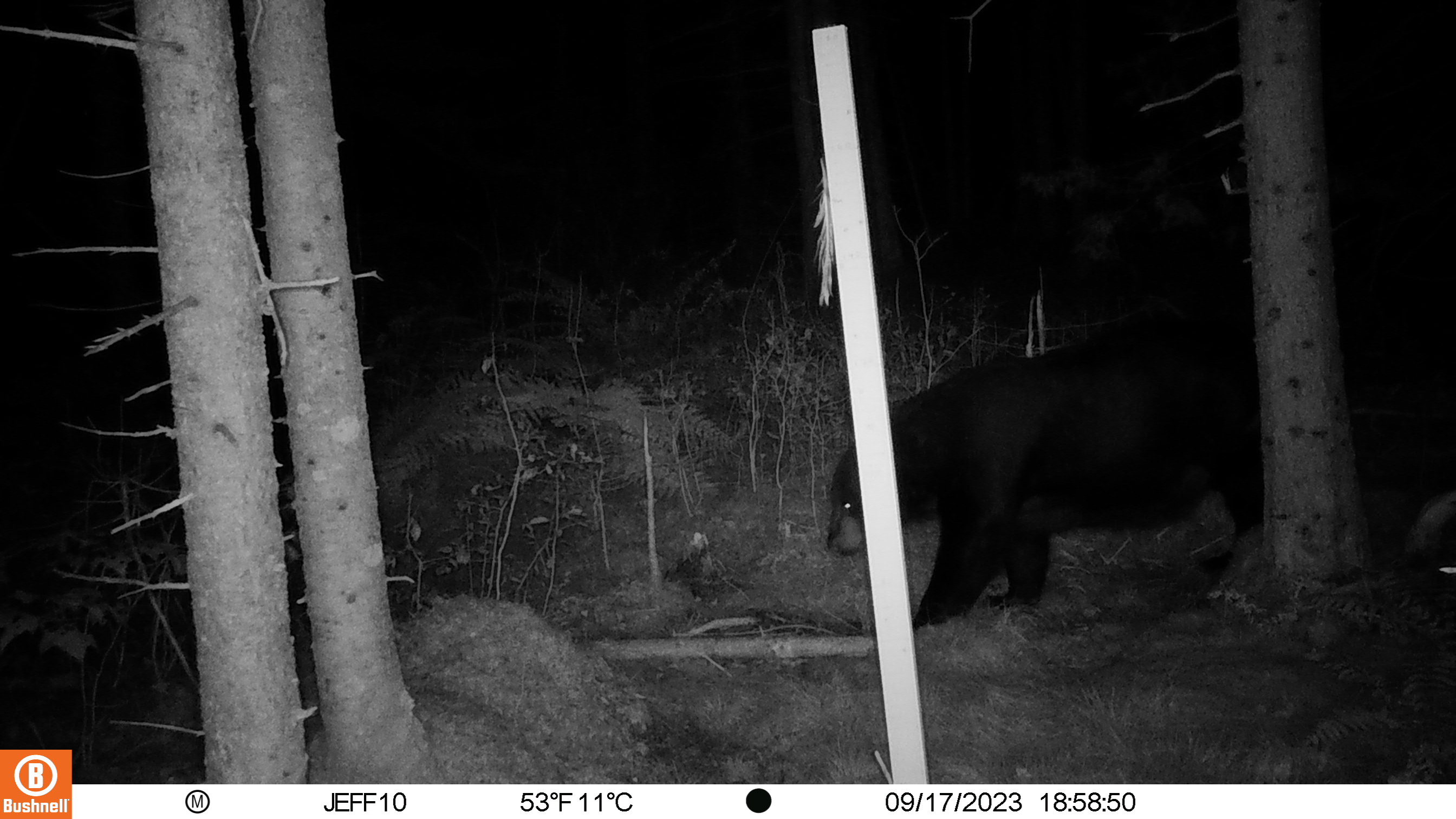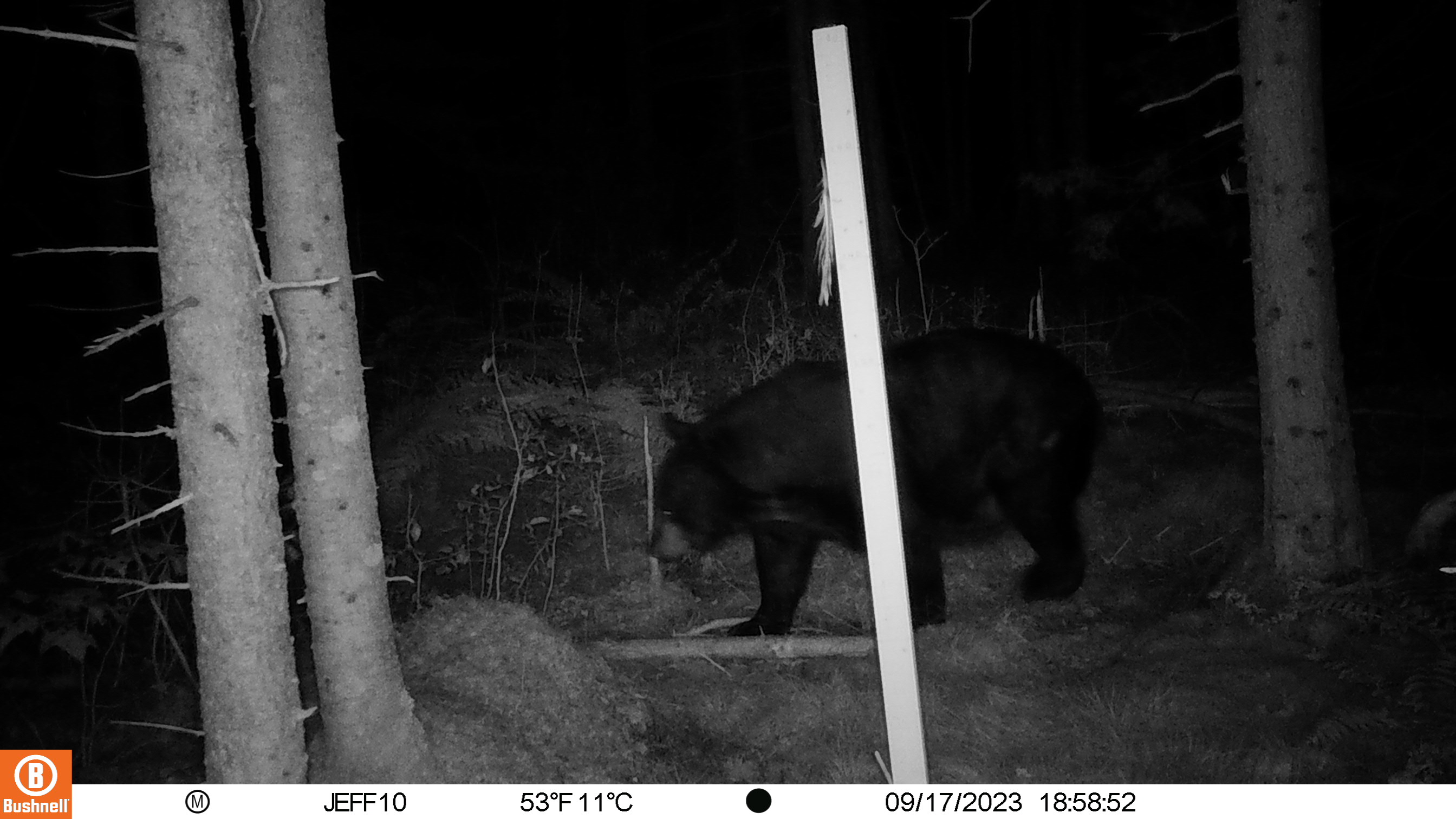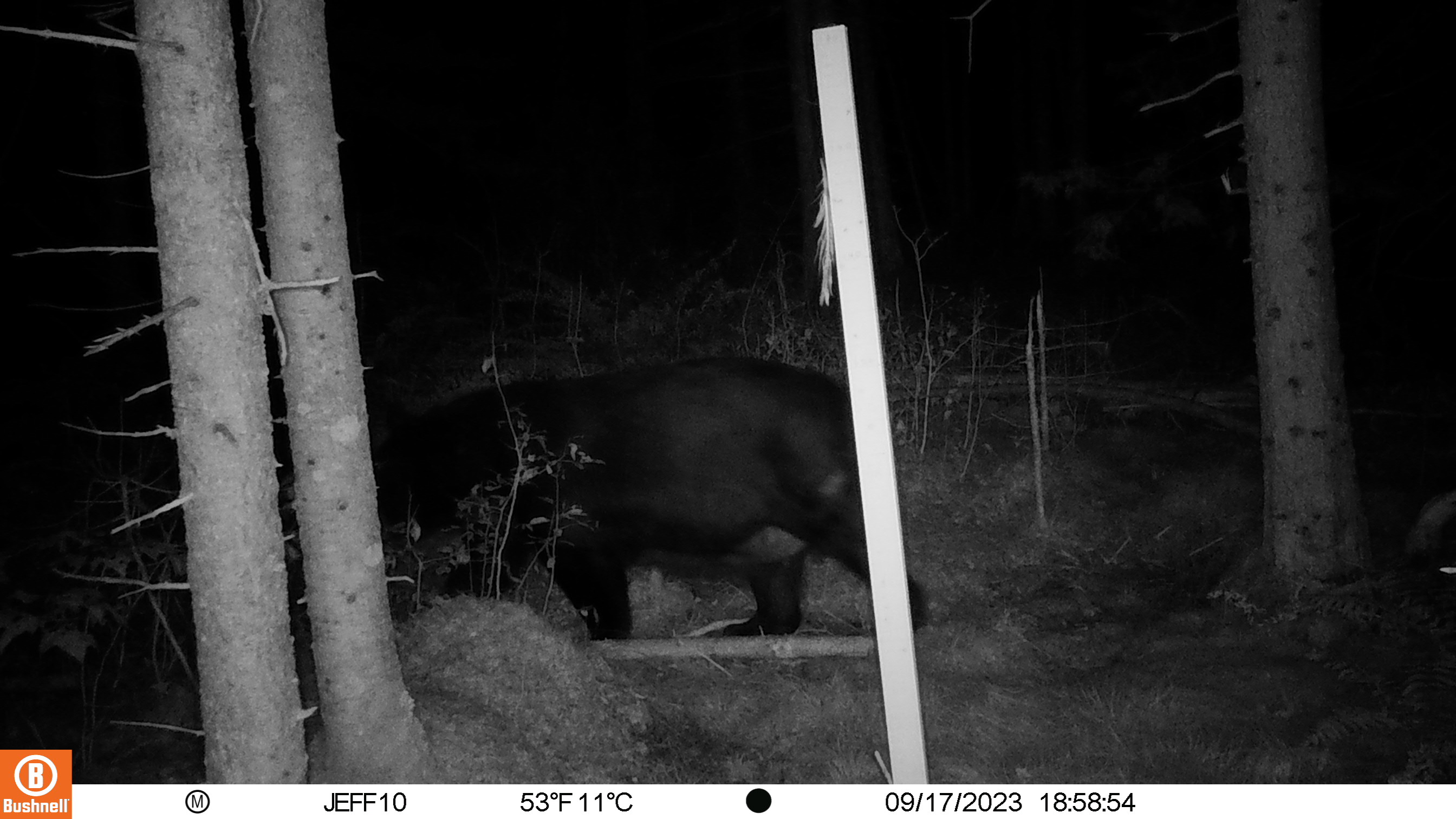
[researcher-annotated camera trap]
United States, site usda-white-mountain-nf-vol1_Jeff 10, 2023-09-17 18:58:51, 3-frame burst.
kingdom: Animalia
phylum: Chordata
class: Mammalia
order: Carnivora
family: Ursidae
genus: Ursus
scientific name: Ursus americanus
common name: black bear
Black bear (Ursus americanus).